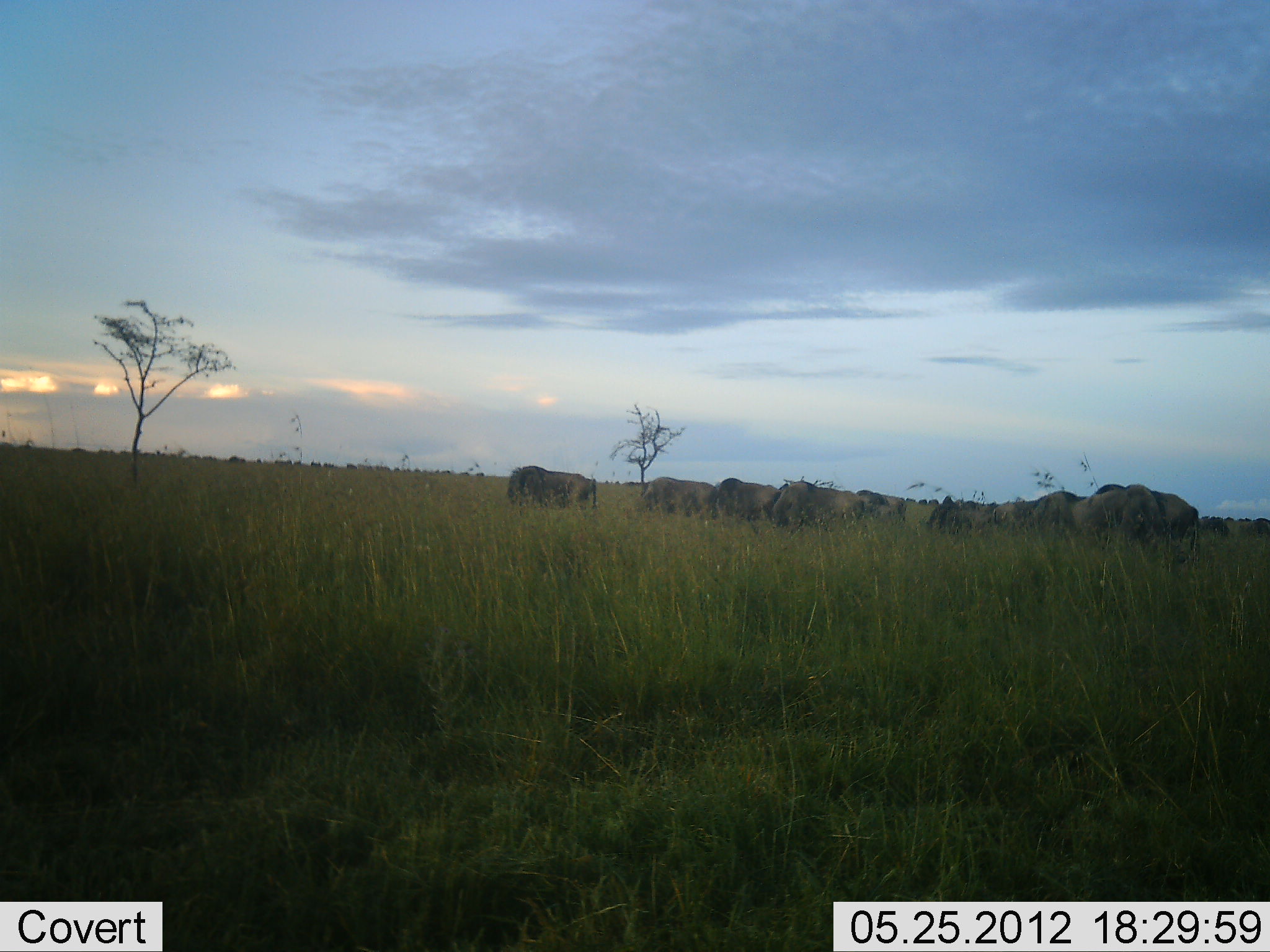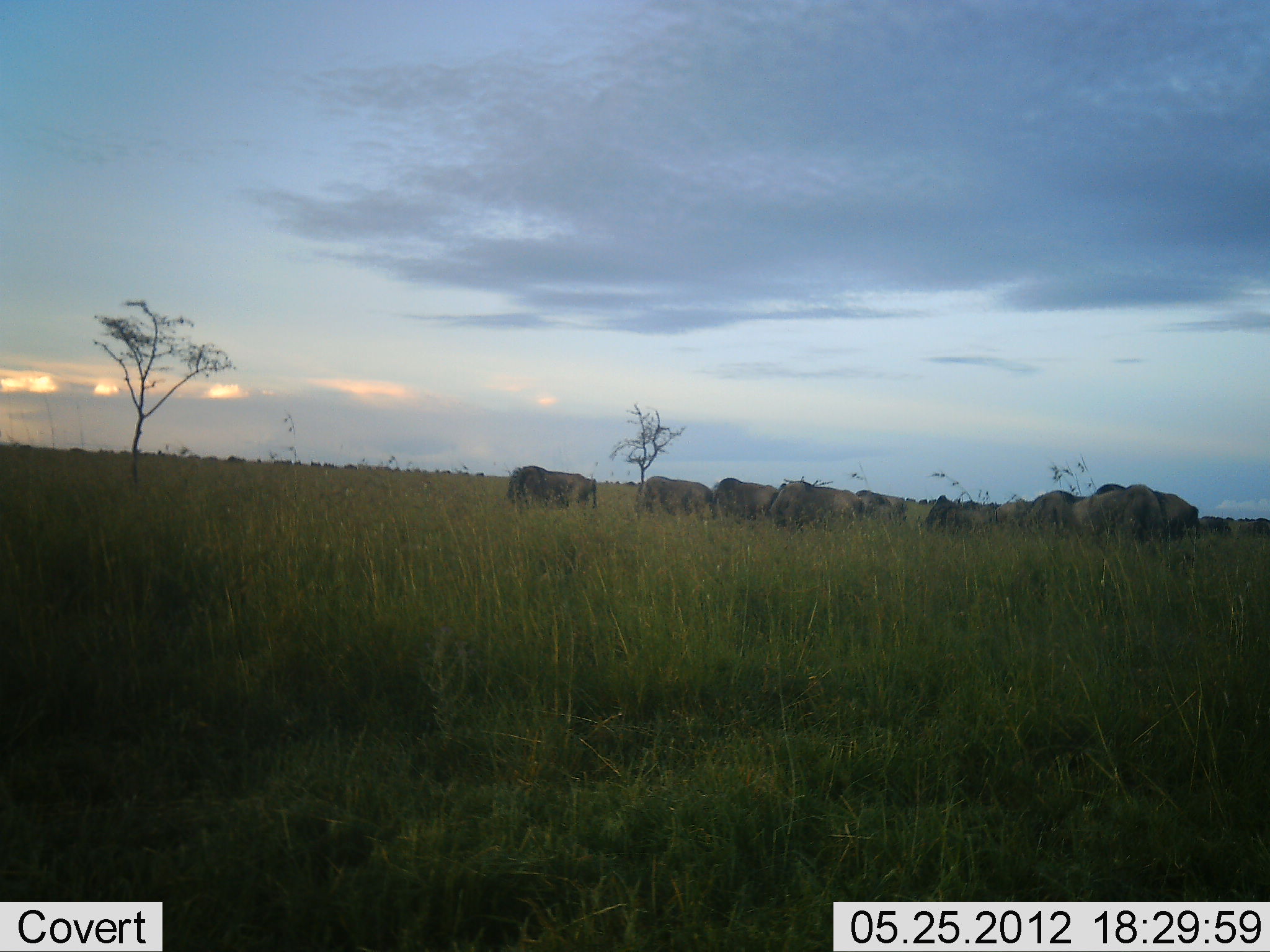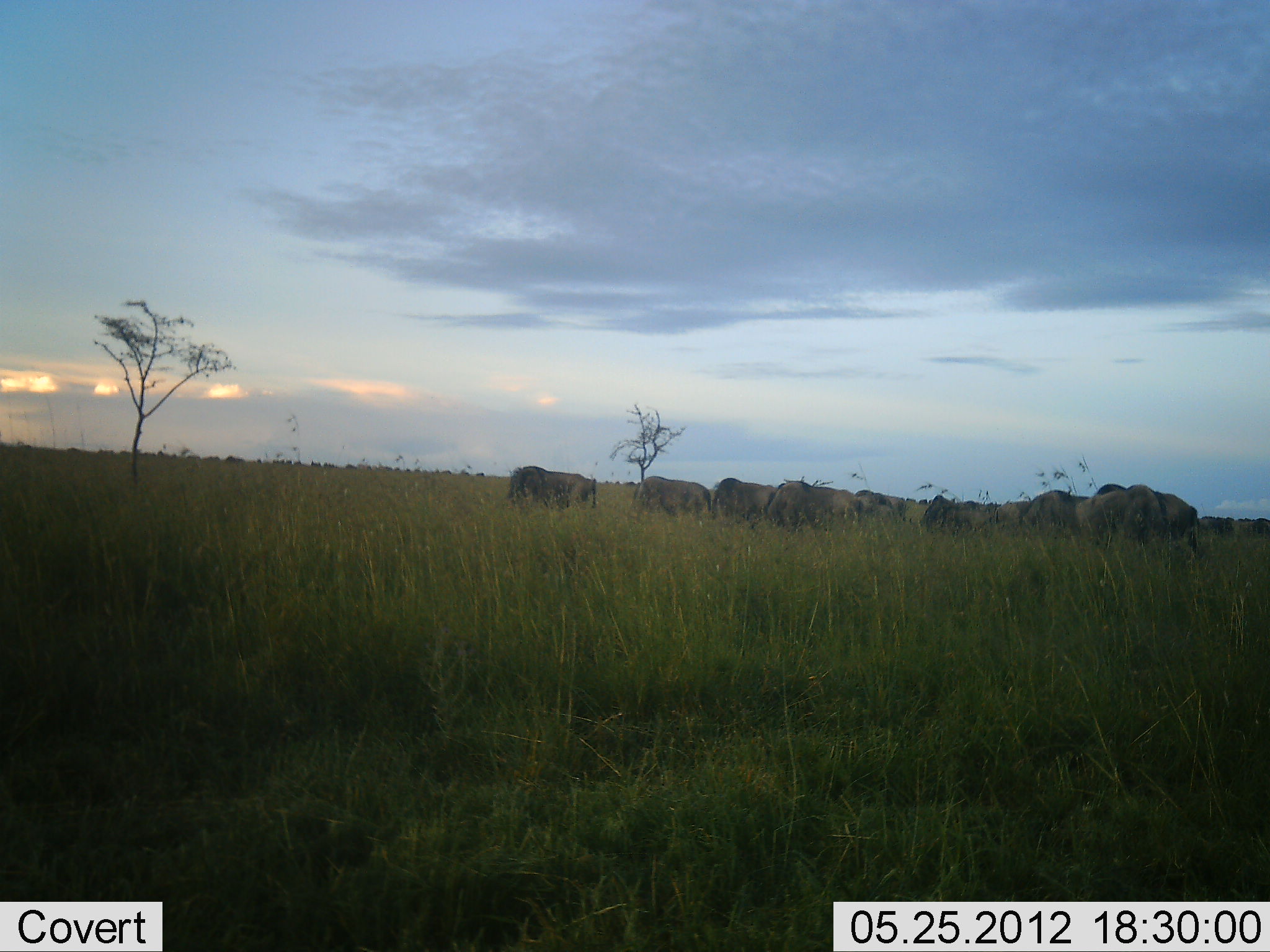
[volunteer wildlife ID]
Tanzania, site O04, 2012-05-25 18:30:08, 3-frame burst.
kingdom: Animalia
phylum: Chordata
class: Mammalia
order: Artiodactyla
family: Bovidae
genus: Connochaetes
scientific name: Connochaetes taurinus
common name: blue wildebeest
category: wildebeest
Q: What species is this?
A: Wildebeest (blue wildebeest) (Connochaetes taurinus).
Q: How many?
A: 11-50.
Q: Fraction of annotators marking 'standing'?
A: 82%.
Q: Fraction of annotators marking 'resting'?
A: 0%.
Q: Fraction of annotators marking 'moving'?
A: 9%.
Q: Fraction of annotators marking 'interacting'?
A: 0%.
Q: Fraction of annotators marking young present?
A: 0%.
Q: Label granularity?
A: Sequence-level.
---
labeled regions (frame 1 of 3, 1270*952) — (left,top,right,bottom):
animal: (1093,483,1198,564); (1038,484,1162,542); (772,481,865,532); (507,465,597,507); (711,478,789,521); (641,476,717,518); (926,495,983,530); (993,494,1043,530); (856,489,907,522); (964,500,999,529); (1198,518,1229,536); (1241,518,1270,535)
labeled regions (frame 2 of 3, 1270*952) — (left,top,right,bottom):
animal: (1021,484,1162,542); (1093,483,1199,544); (769,481,860,532); (507,465,597,507); (711,478,788,521); (642,476,717,518); (926,494,983,530); (997,494,1043,530); (856,489,893,522); (963,500,1001,526); (881,494,907,523); (1198,518,1232,536); (1241,518,1270,535)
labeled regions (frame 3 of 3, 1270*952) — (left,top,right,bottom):
animal: (1020,484,1163,542); (1093,483,1198,552); (765,481,869,532); (507,465,597,507); (633,476,717,518); (711,478,789,521); (920,495,983,530); (855,489,907,522); (989,495,1031,531); (962,500,1001,527); (1198,518,1233,536); (1241,518,1270,535)